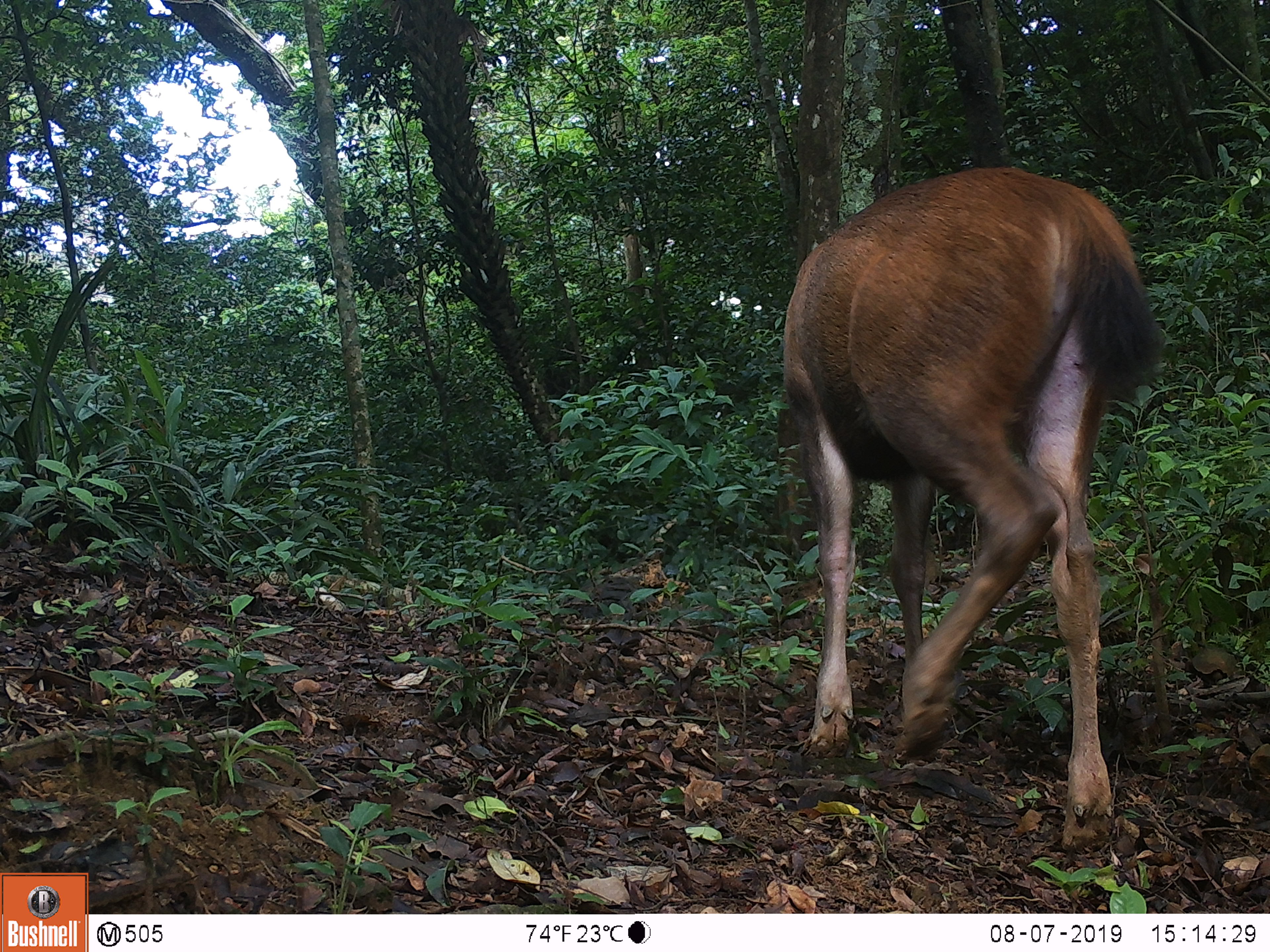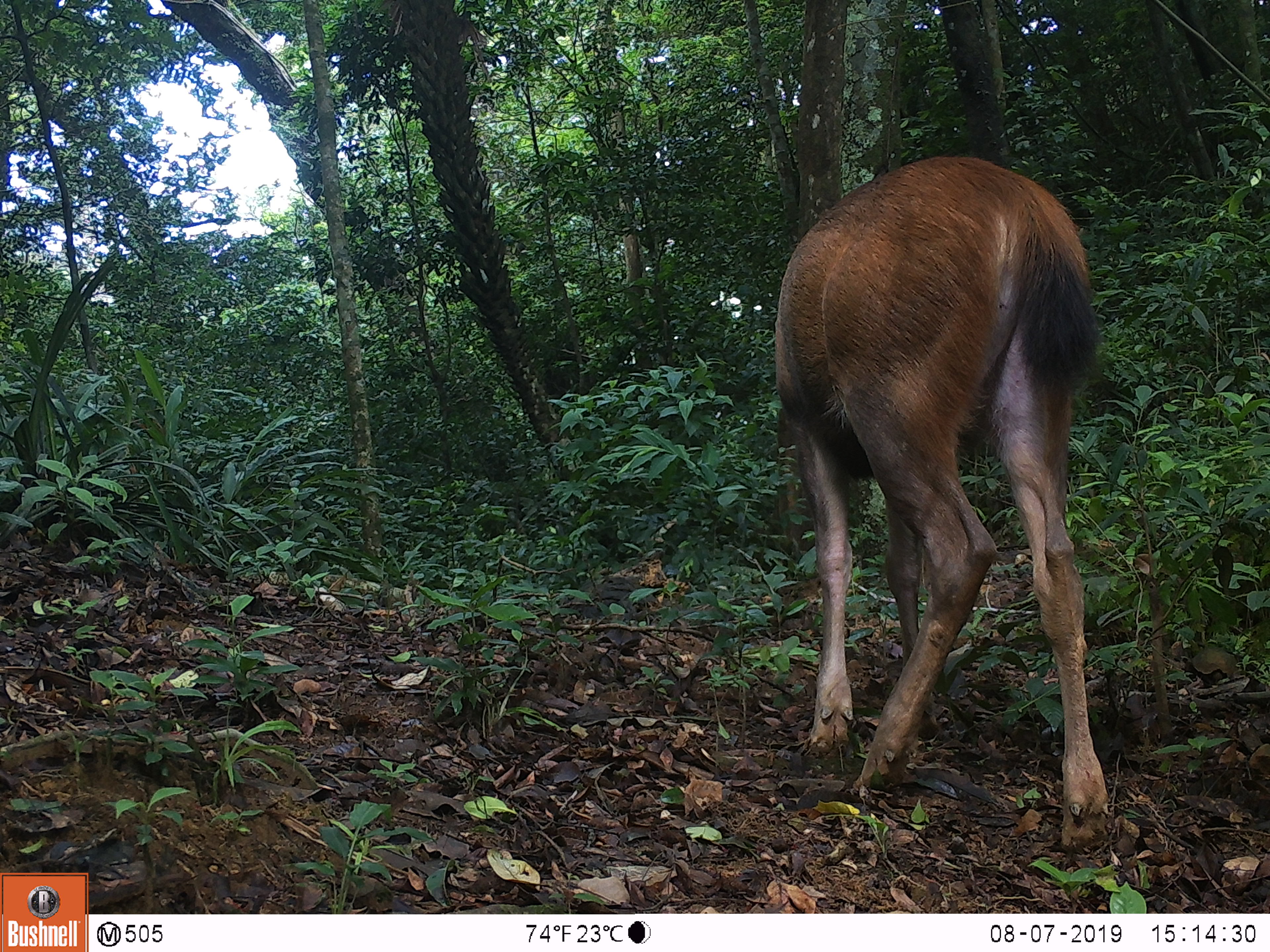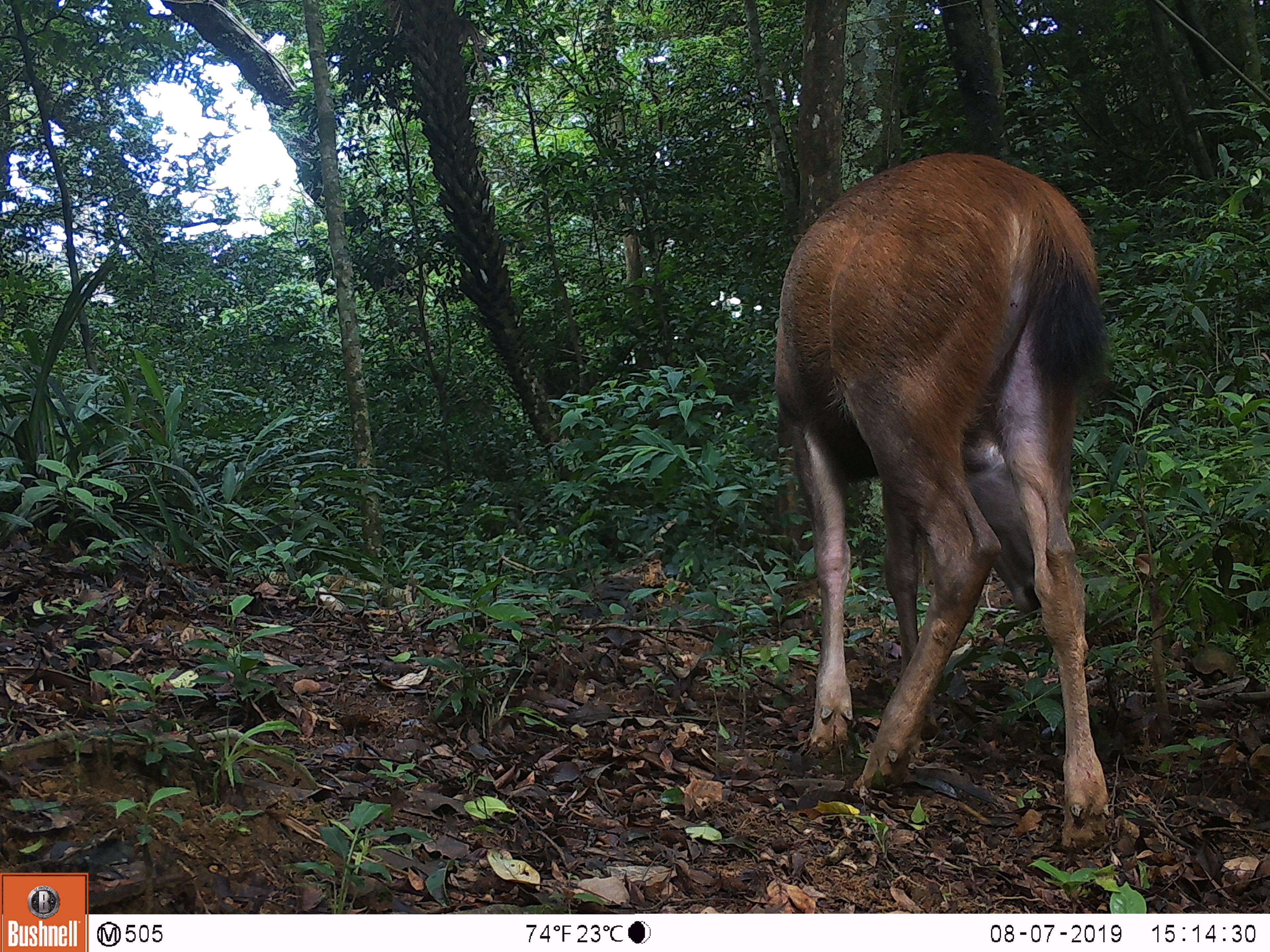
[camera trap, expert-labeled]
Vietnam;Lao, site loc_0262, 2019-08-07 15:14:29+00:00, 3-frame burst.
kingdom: Animalia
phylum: Chordata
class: Mammalia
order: Artiodactyla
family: Cervidae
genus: Rusa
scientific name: Rusa unicolor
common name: sambar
Sambar (Rusa unicolor). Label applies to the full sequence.